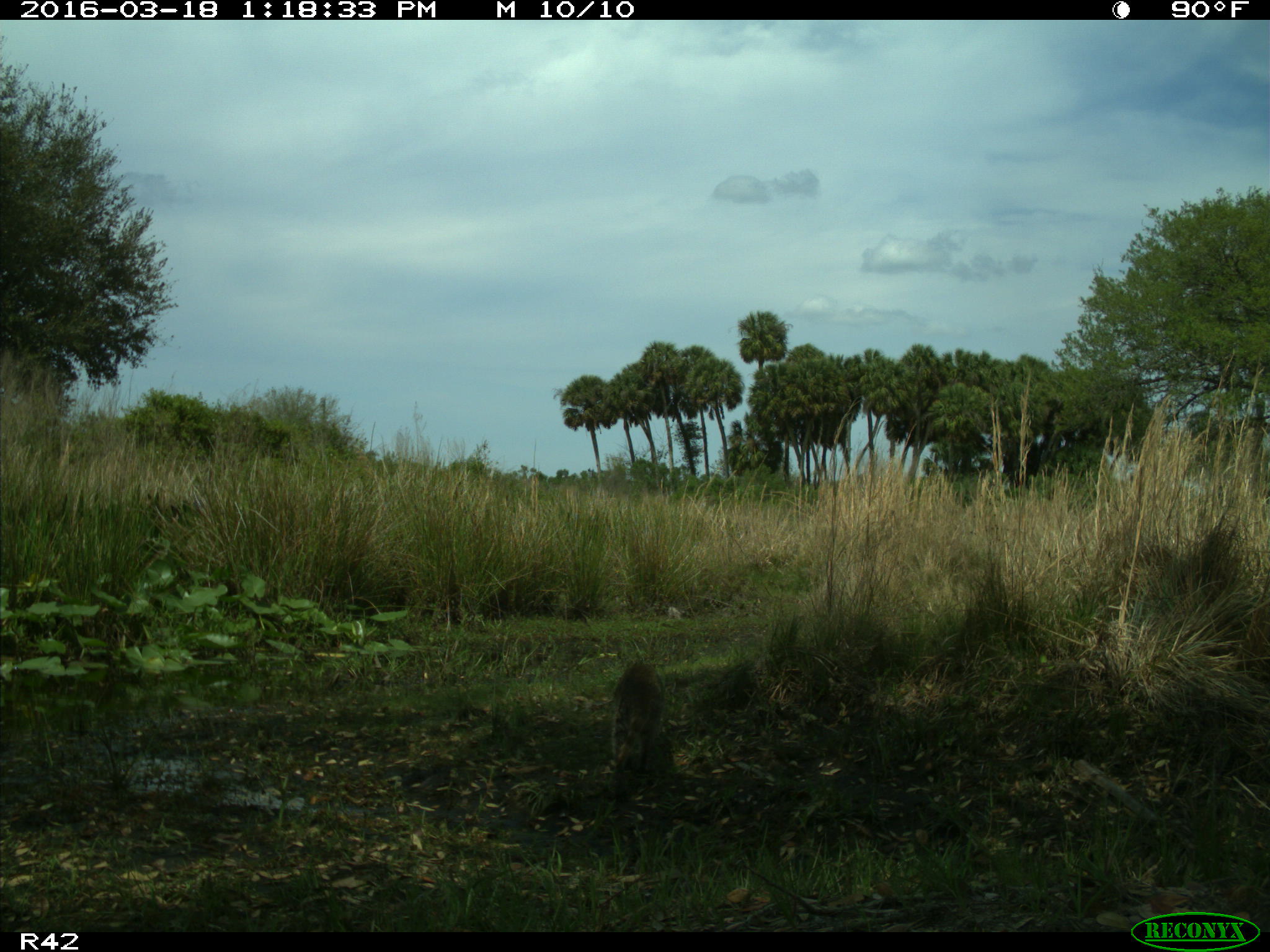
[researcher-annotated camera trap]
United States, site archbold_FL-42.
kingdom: Animalia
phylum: Chordata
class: Mammalia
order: Carnivora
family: Procyonidae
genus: Procyon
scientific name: Procyon lotor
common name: common raccoon